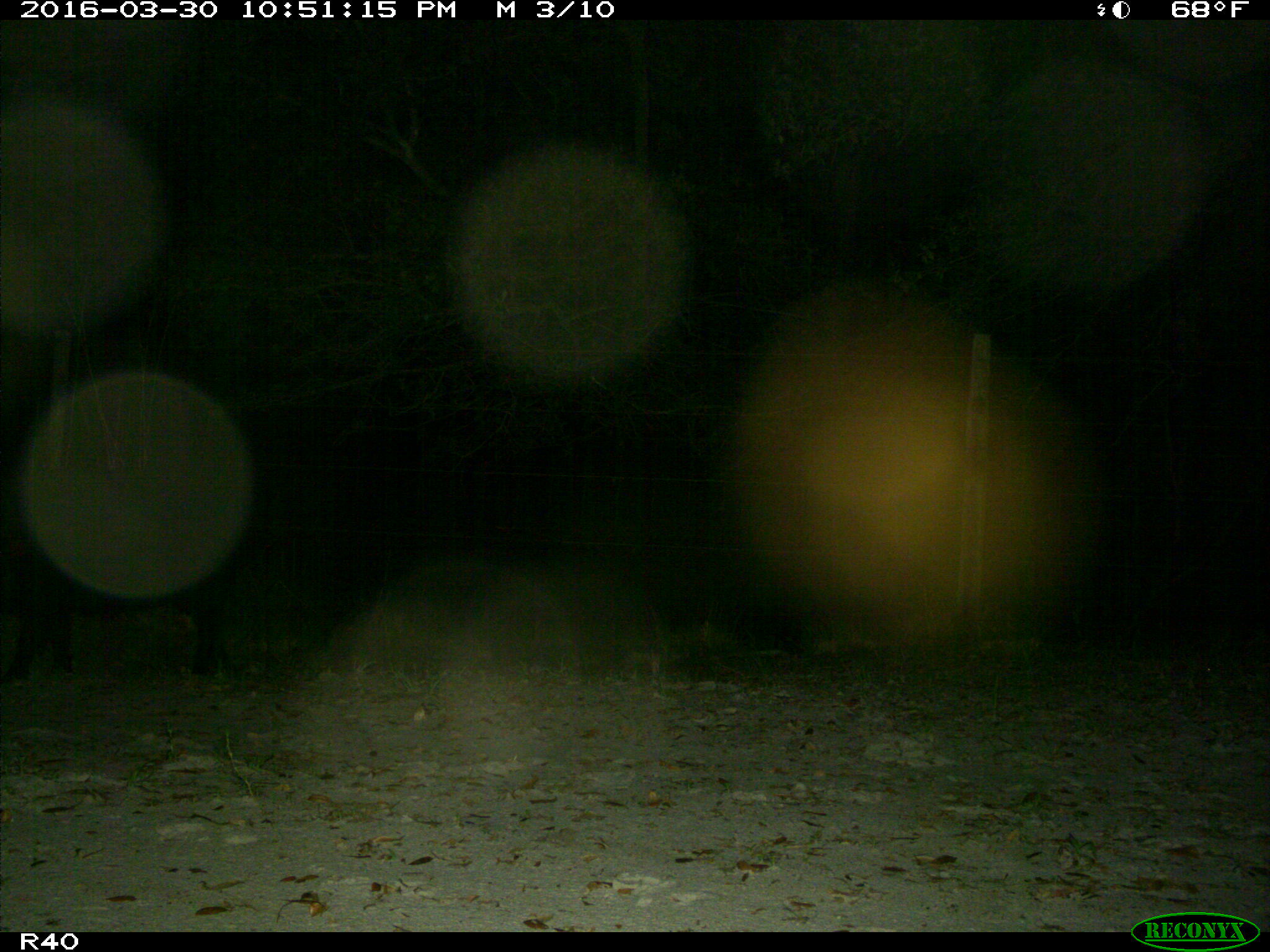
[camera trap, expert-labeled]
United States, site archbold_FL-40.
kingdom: Animalia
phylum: Chordata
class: Mammalia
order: Artiodactyla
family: Suidae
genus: Sus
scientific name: Sus scrofa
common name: wild boar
Sus scrofa (wild boar).